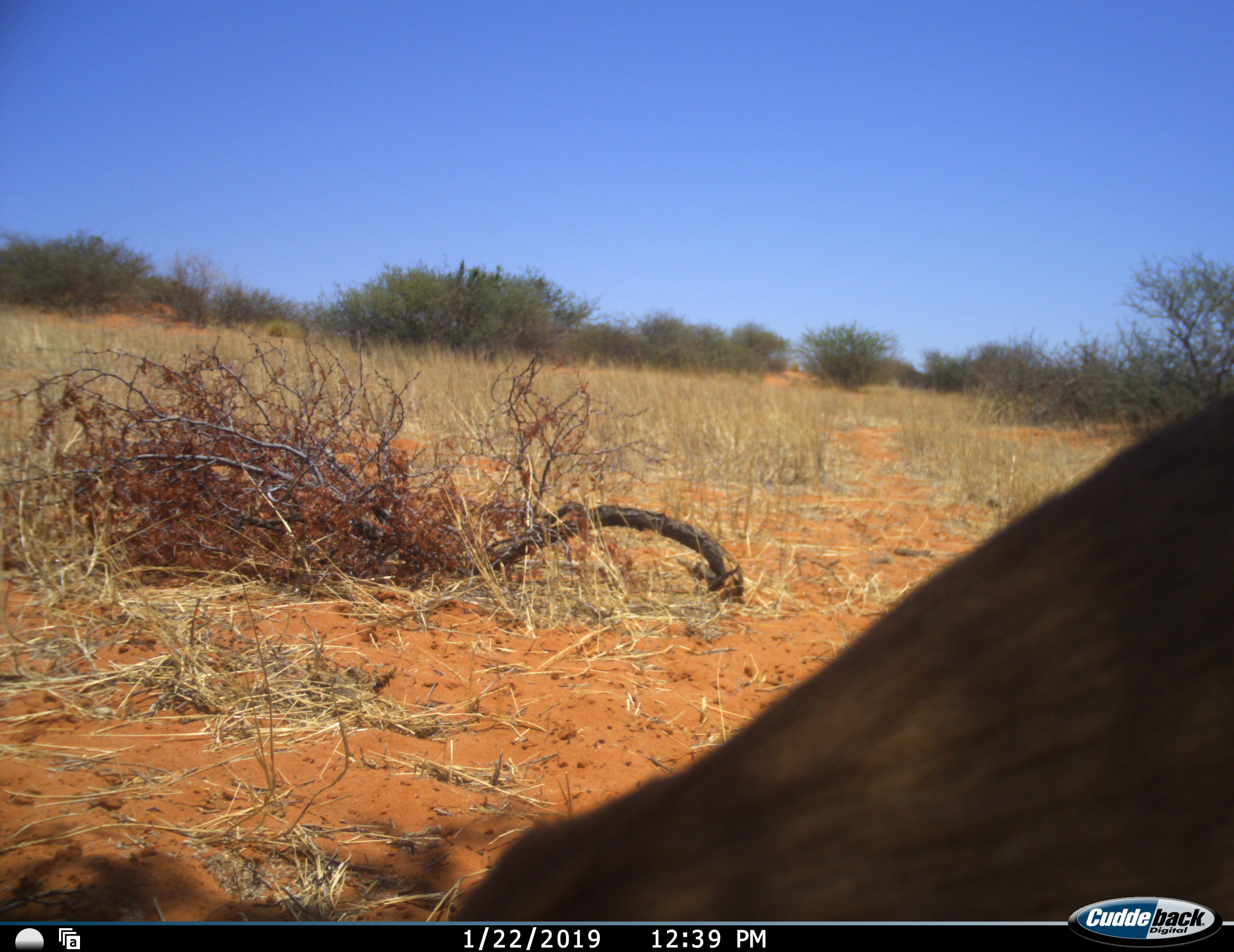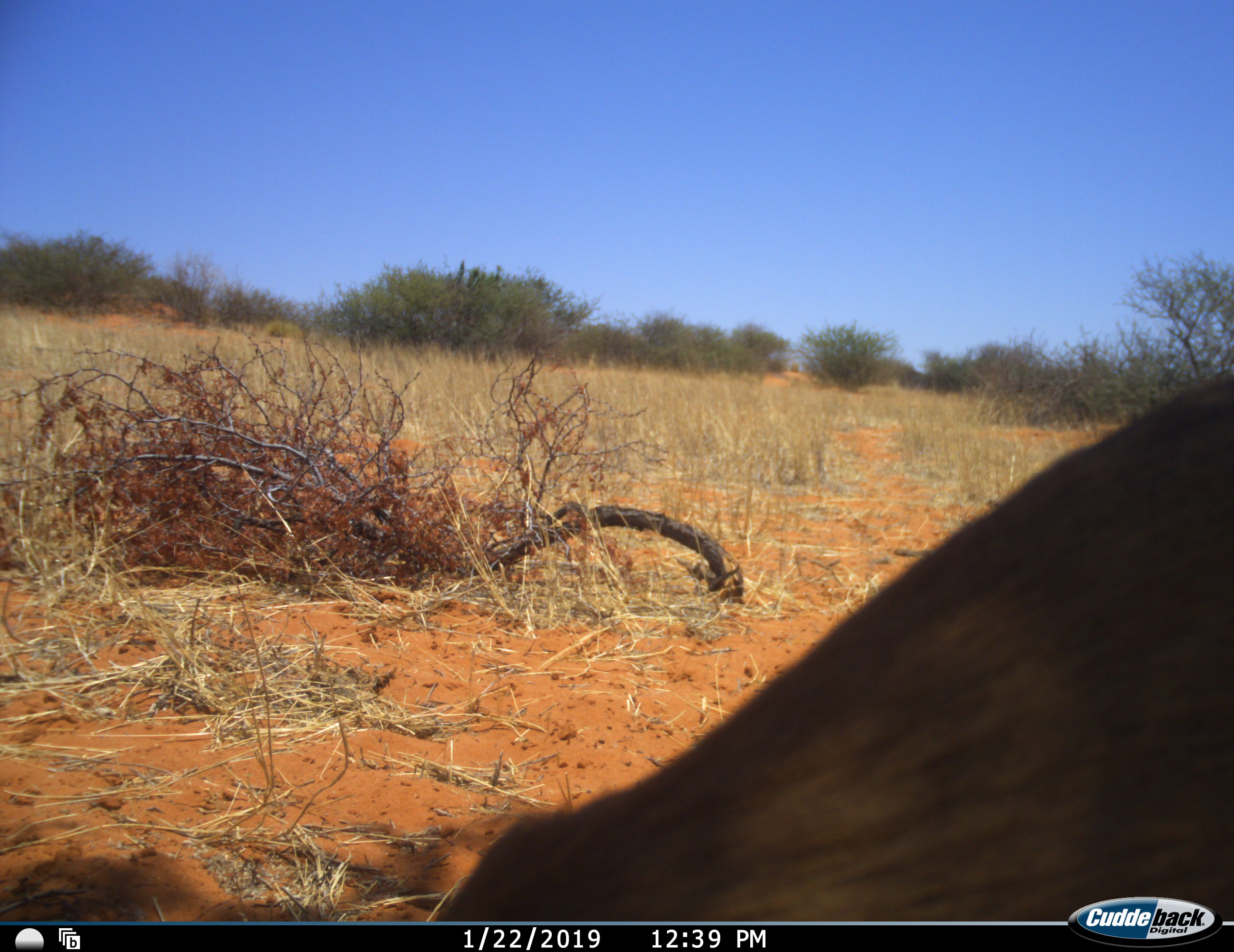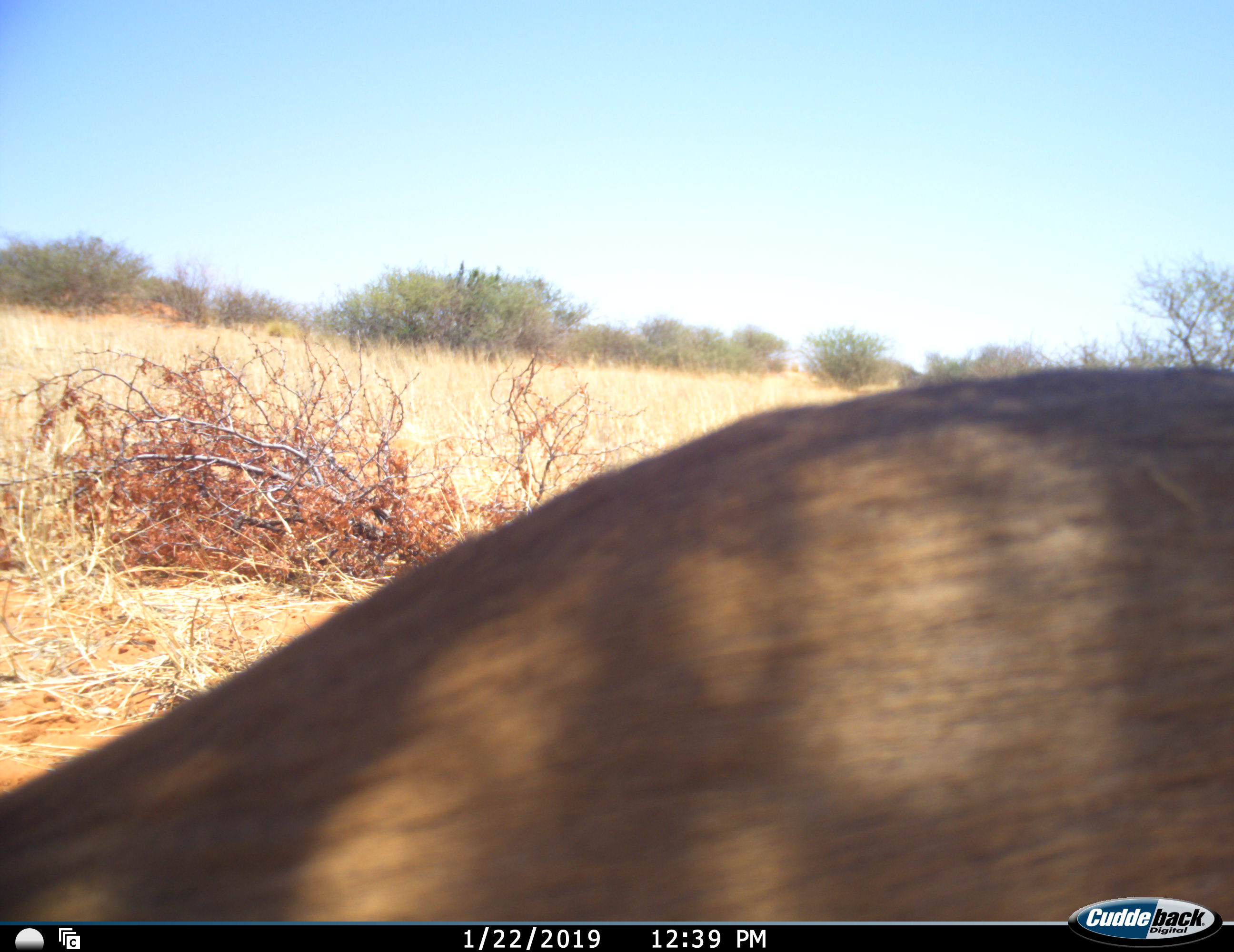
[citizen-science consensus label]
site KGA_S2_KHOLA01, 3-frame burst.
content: unidentified animal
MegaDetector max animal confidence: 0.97